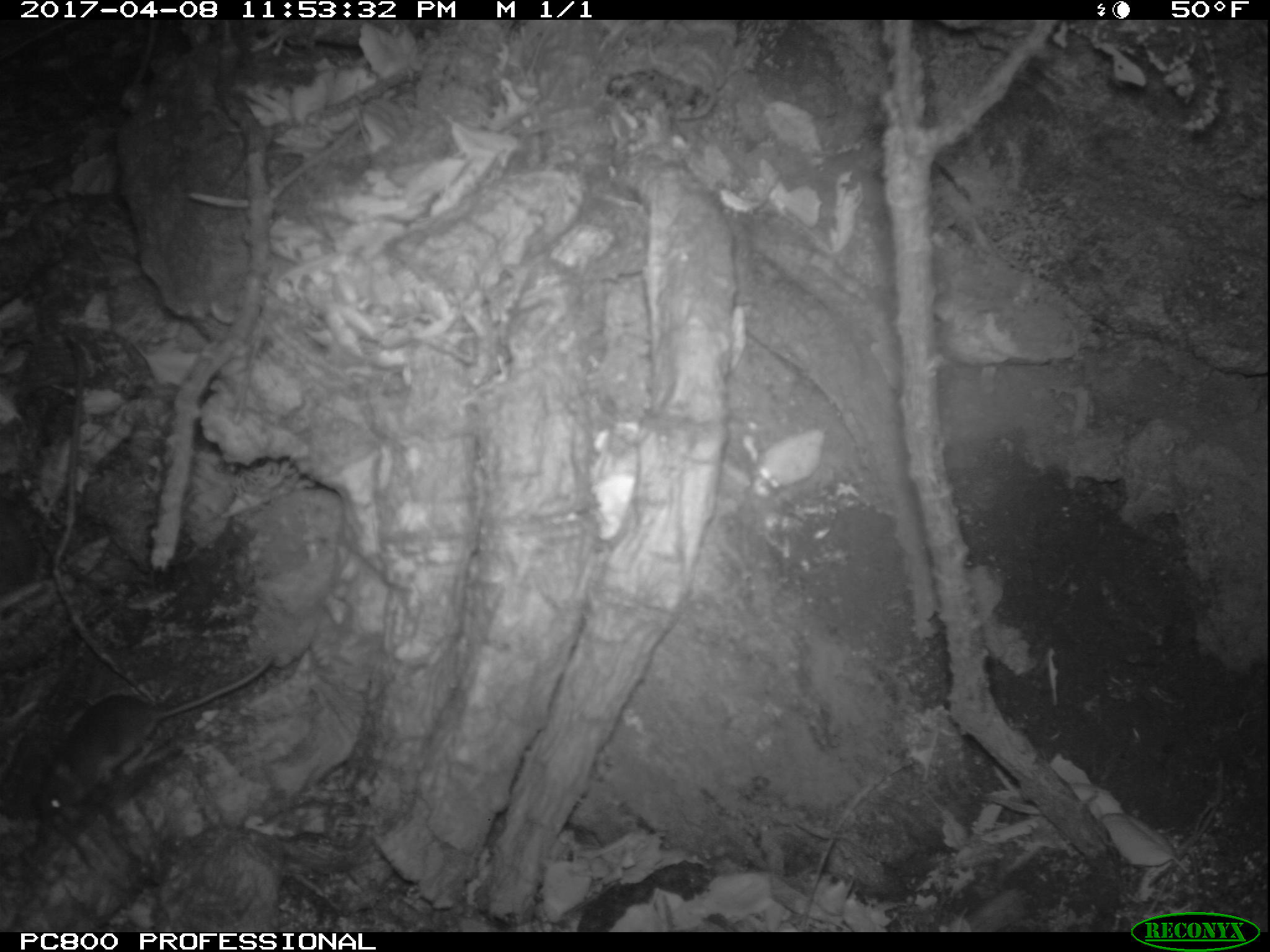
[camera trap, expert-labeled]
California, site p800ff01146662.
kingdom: Animalia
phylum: Chordata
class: Mammalia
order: Rodentia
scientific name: Rodentia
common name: rodent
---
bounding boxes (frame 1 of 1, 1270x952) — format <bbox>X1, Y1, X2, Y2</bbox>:
rodent: <bbox>33, 657, 274, 821</bbox>